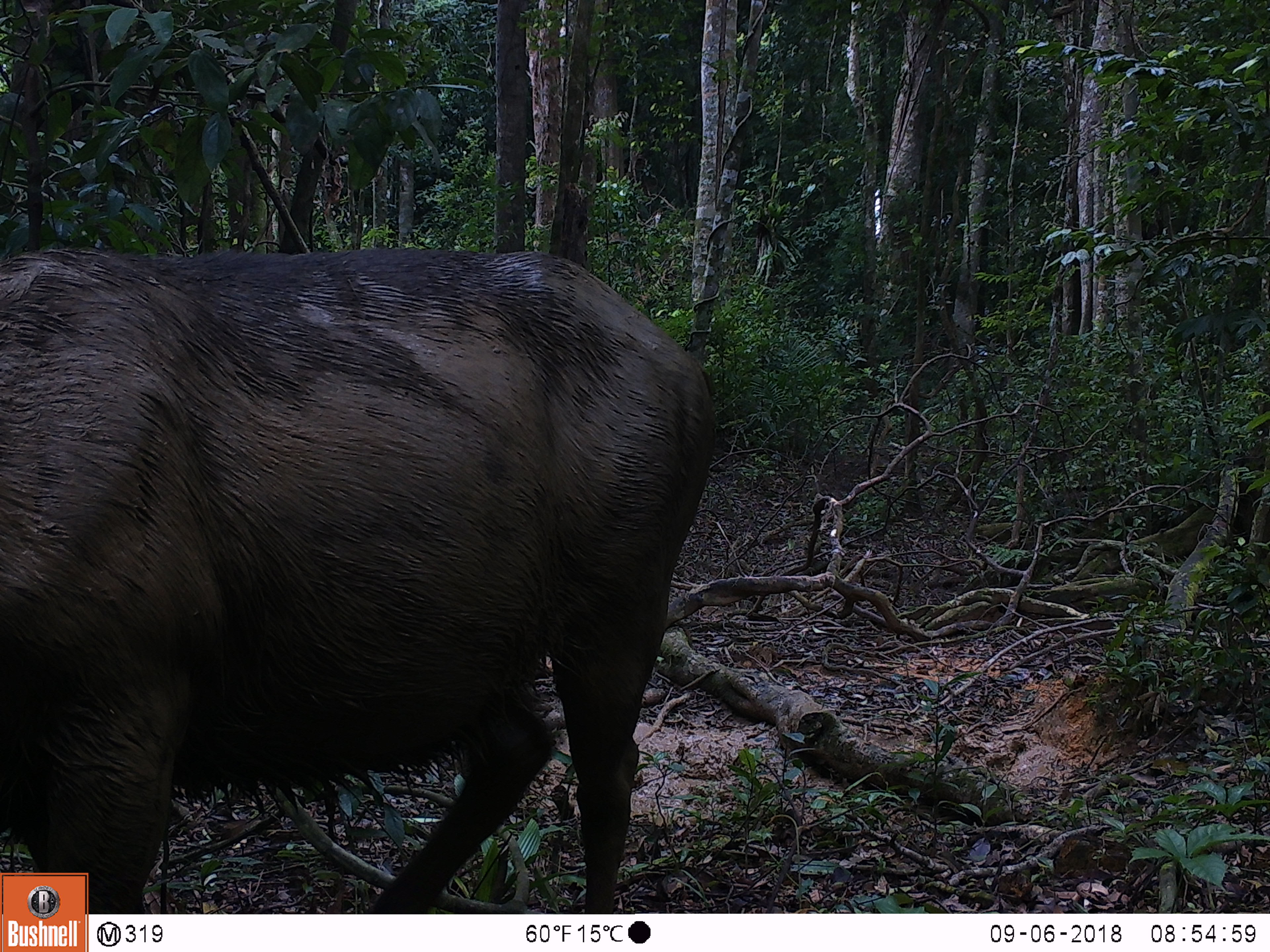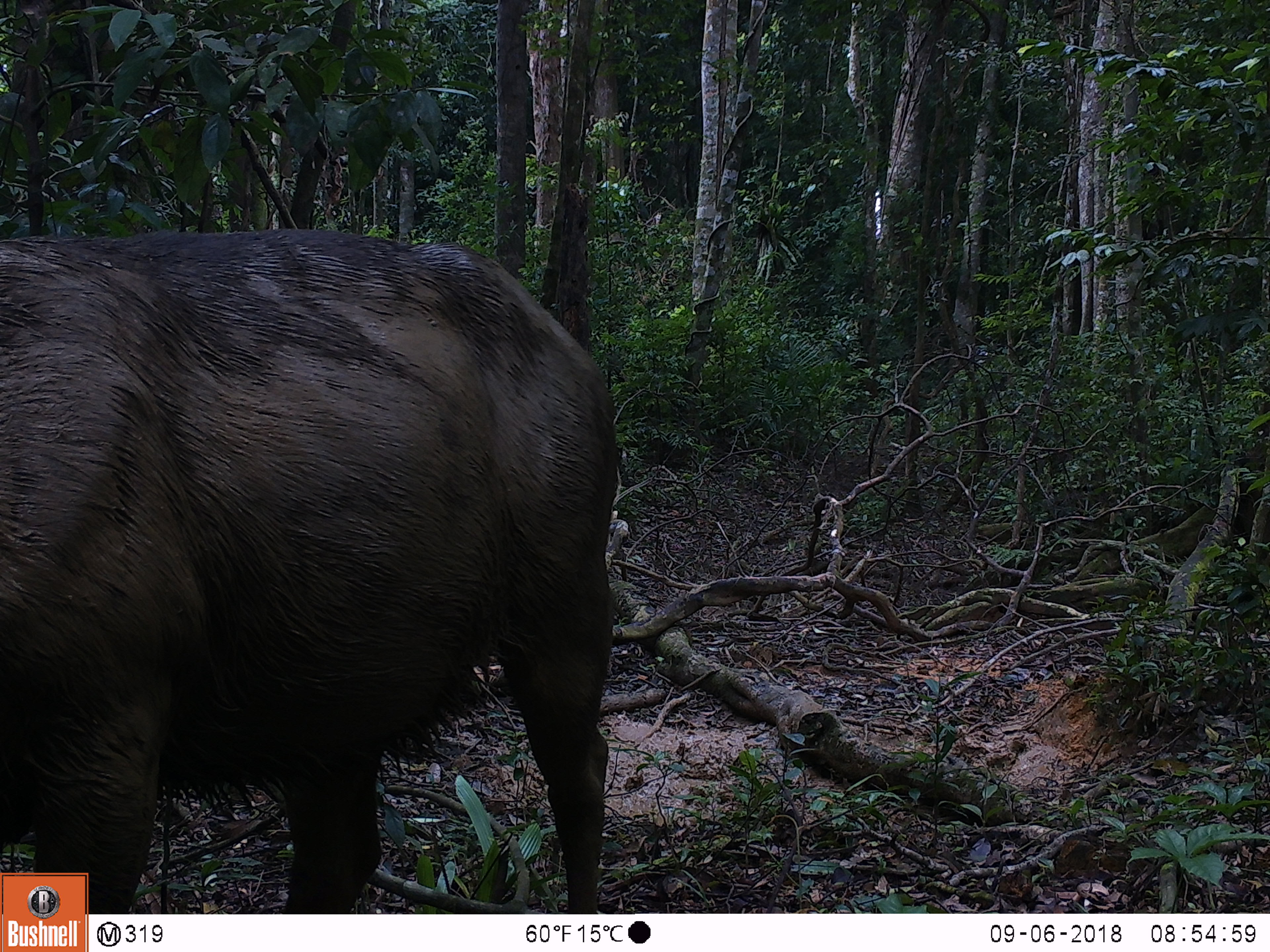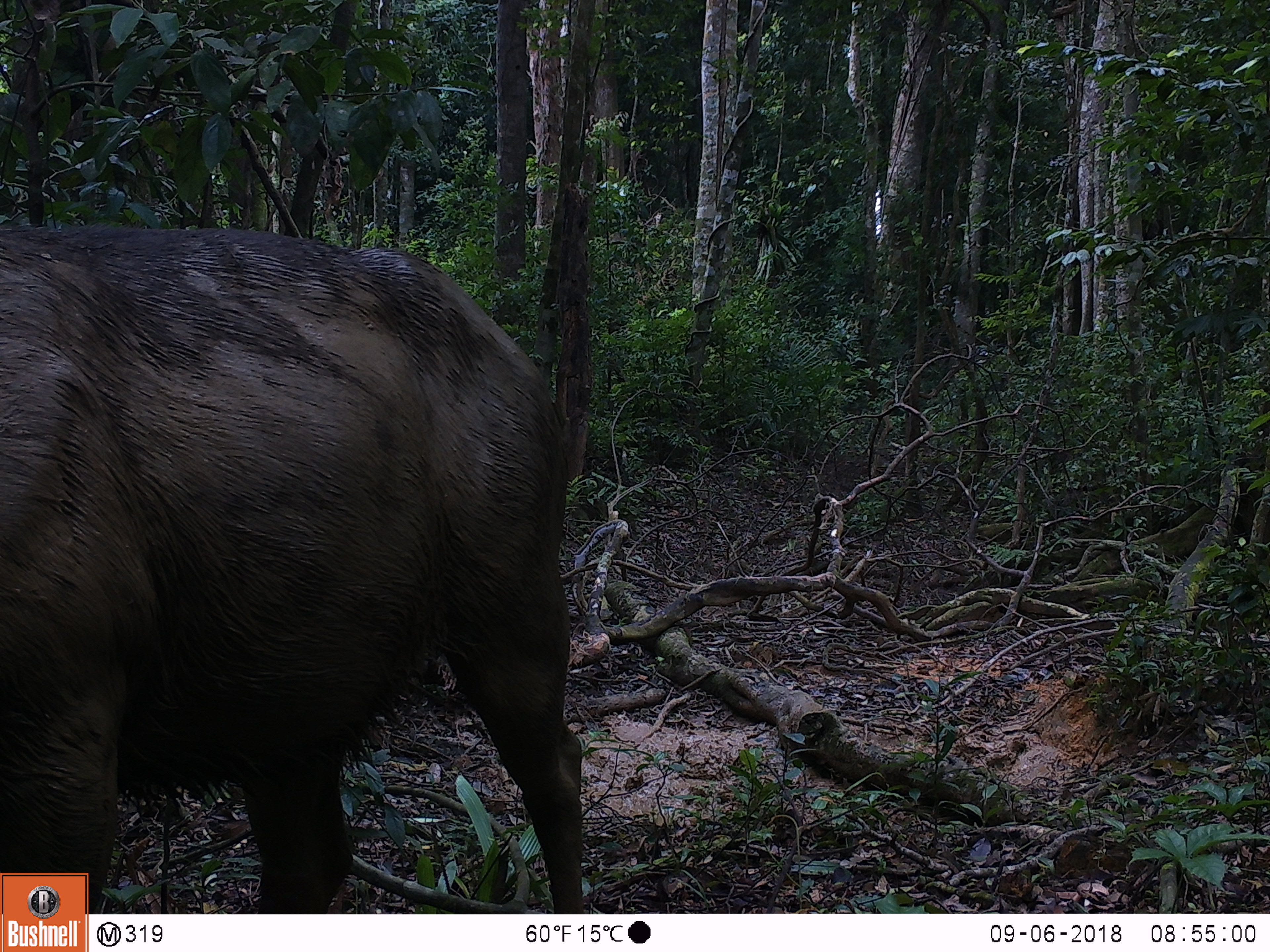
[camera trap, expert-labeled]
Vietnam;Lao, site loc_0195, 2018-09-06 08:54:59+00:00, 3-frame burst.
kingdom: Animalia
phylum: Chordata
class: Mammalia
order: Artiodactyla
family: Cervidae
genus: Rusa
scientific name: Rusa unicolor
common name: sambar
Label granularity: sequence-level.